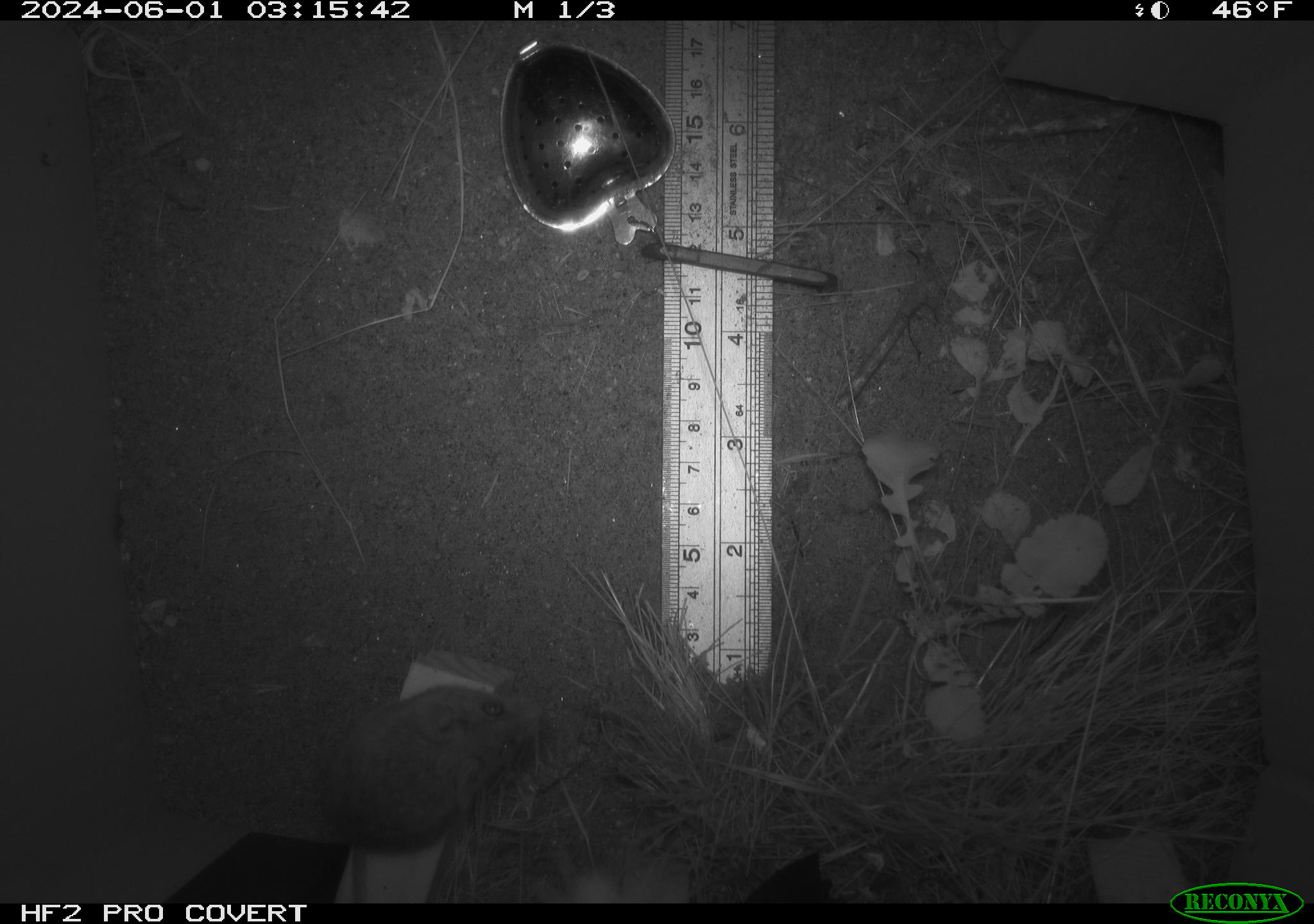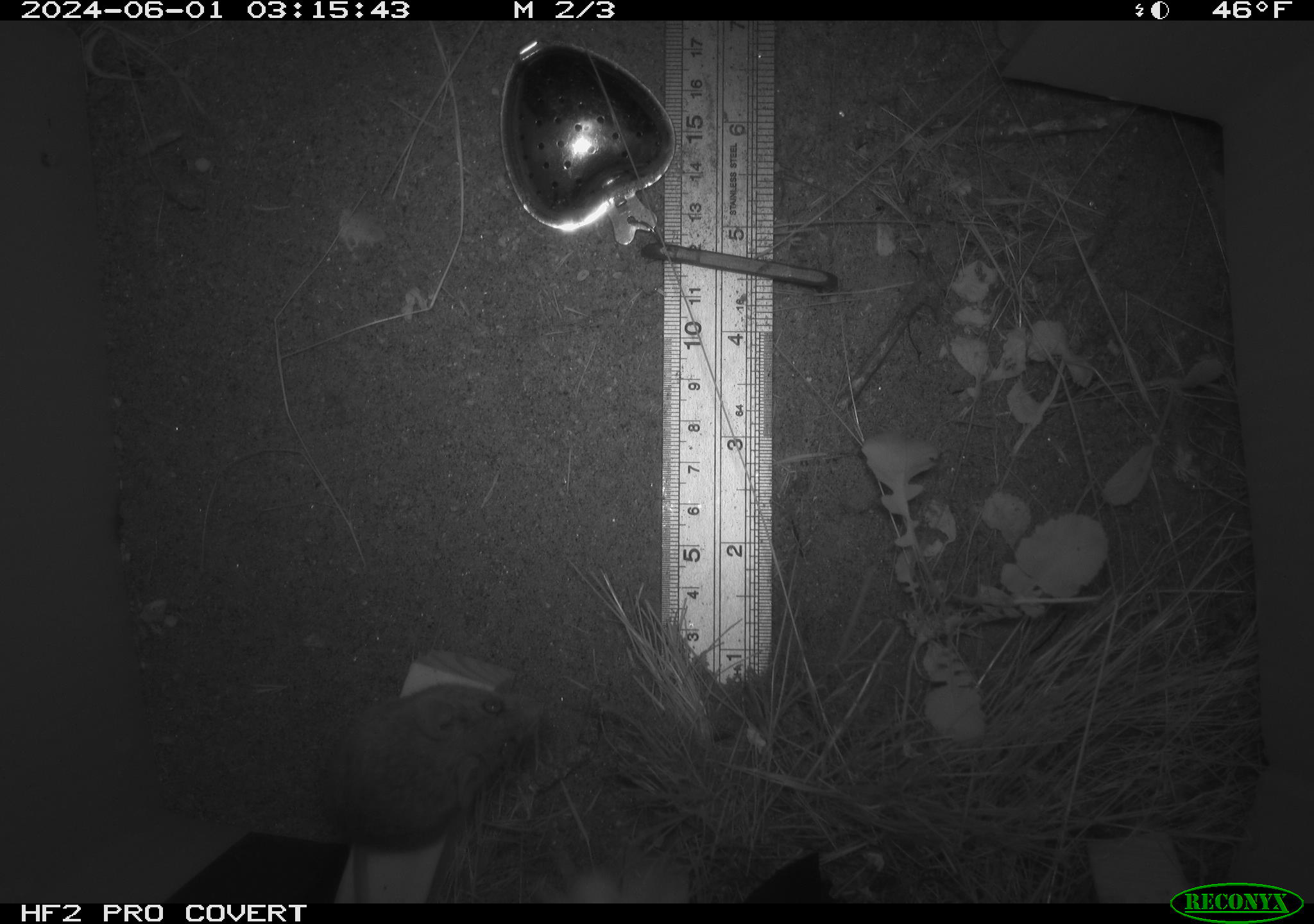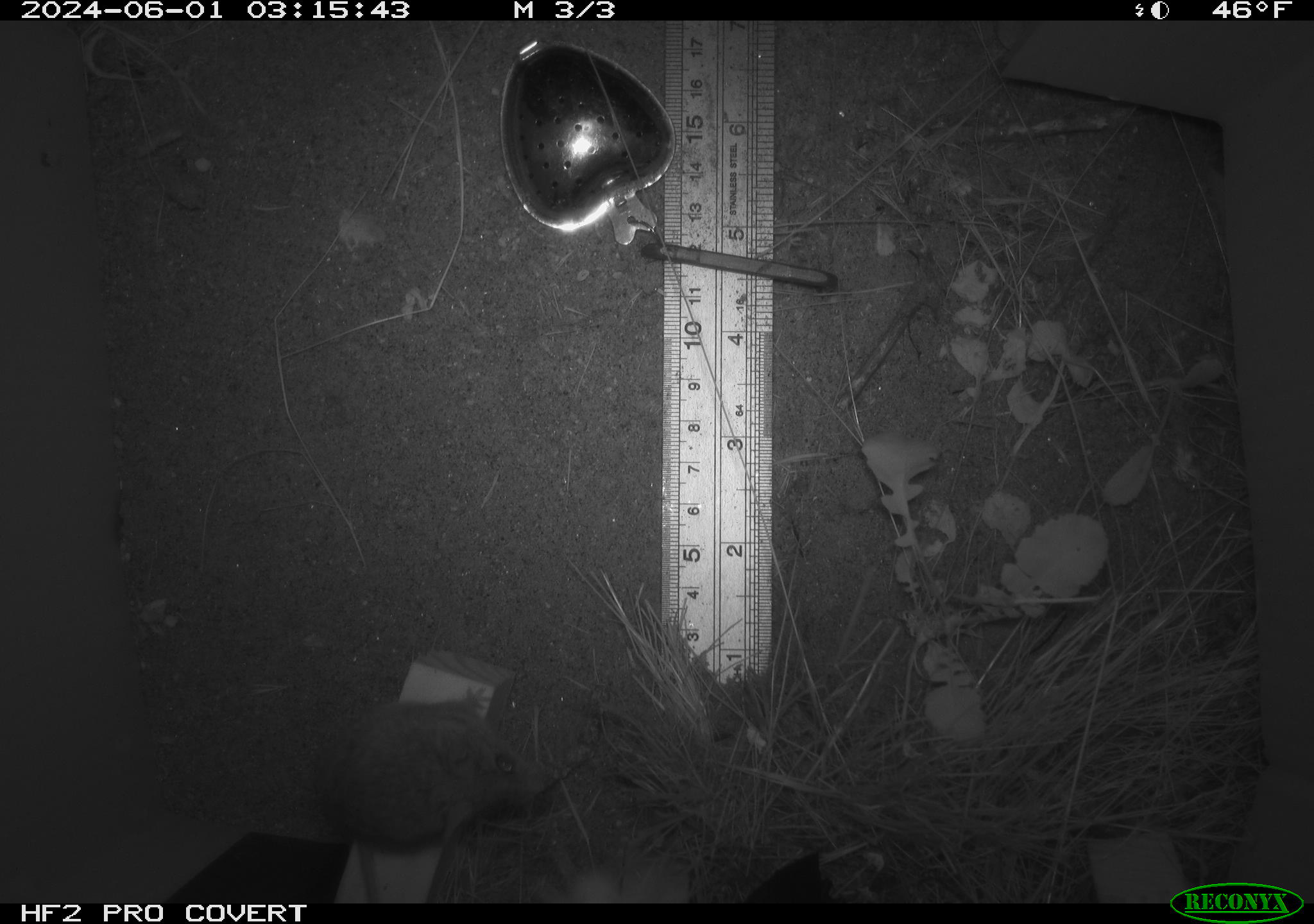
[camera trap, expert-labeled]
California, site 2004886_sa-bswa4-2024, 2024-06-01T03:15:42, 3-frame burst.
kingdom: Animalia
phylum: Chordata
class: Mammalia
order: Rodentia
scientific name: Rodentia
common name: rodent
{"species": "rodent (Rodentia)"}